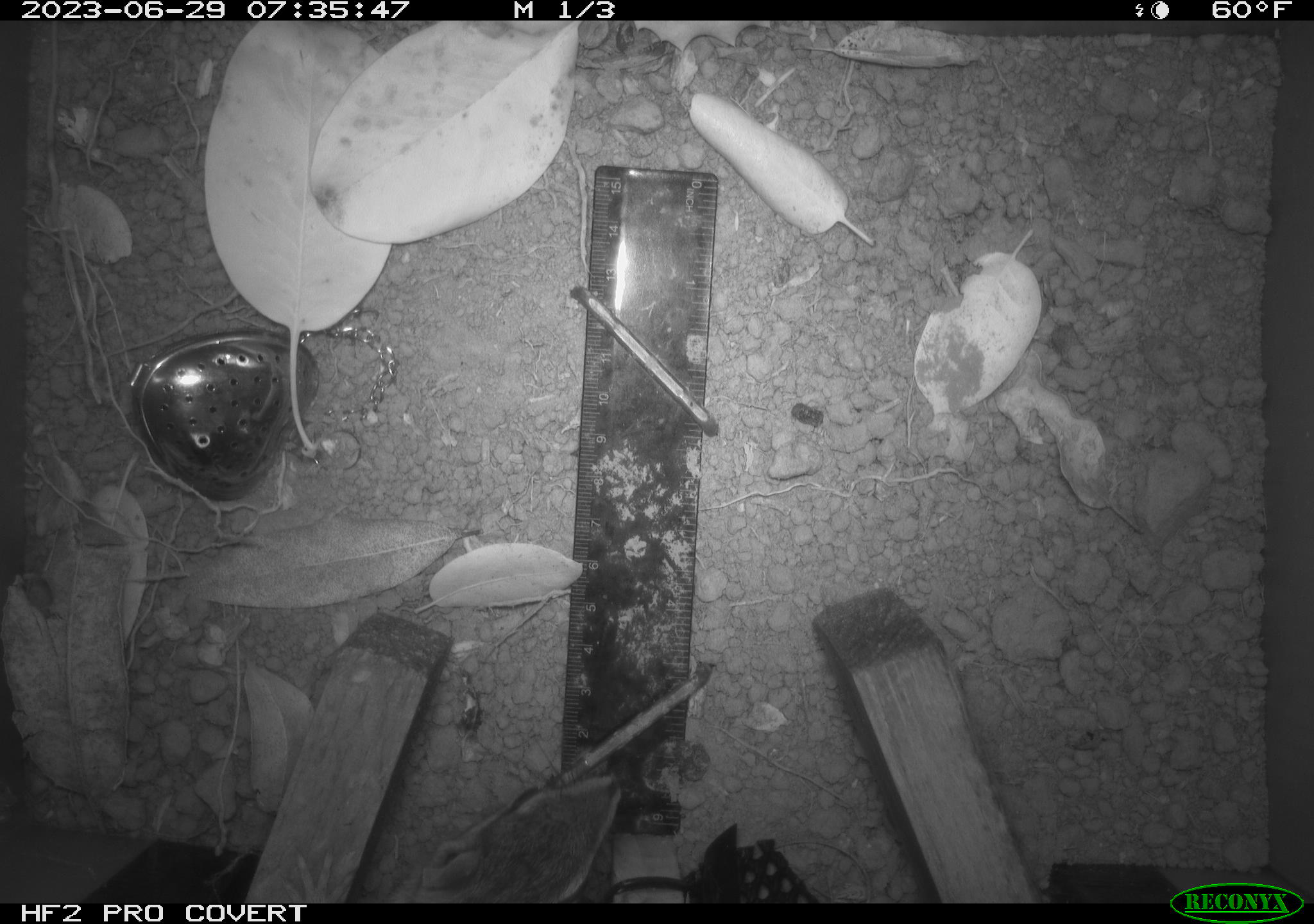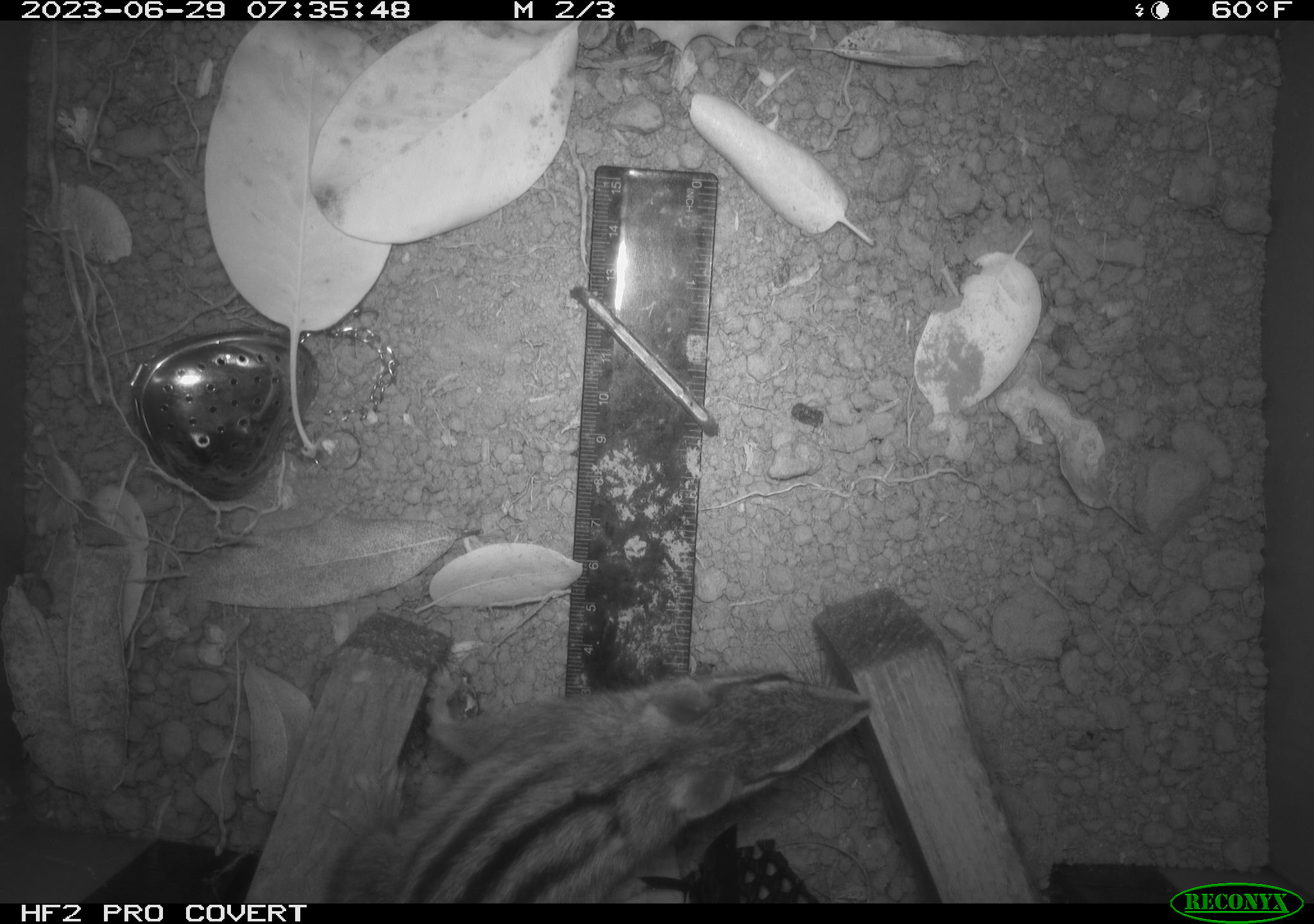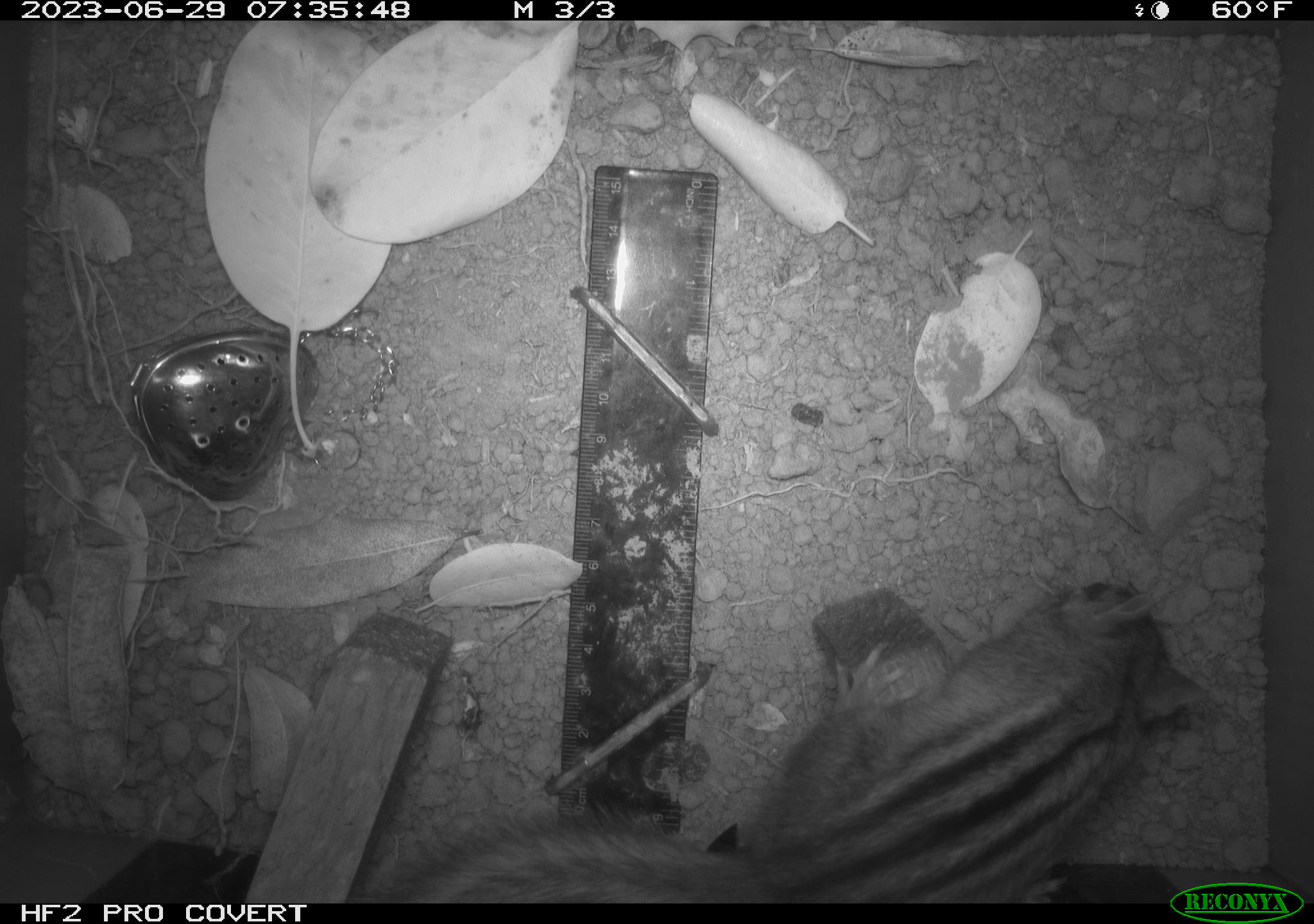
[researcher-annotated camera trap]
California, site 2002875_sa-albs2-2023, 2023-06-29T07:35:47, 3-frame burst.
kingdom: Animalia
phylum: Chordata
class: Mammalia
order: Rodentia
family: Sciuridae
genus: Neotamias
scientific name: Neotamias sonomae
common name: sonoma chipmunk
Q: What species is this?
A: Sonoma chipmunk (Neotamias sonomae).